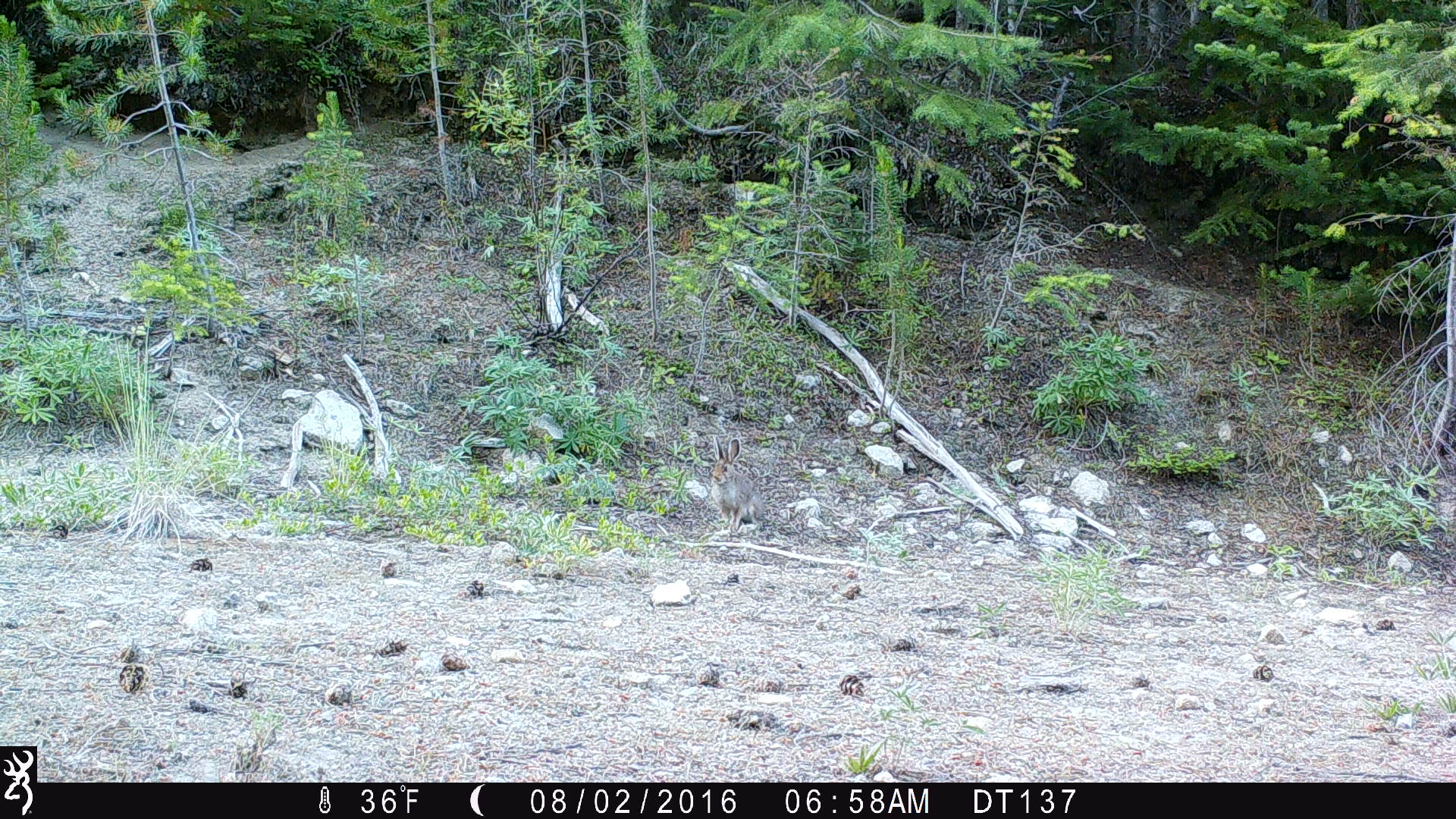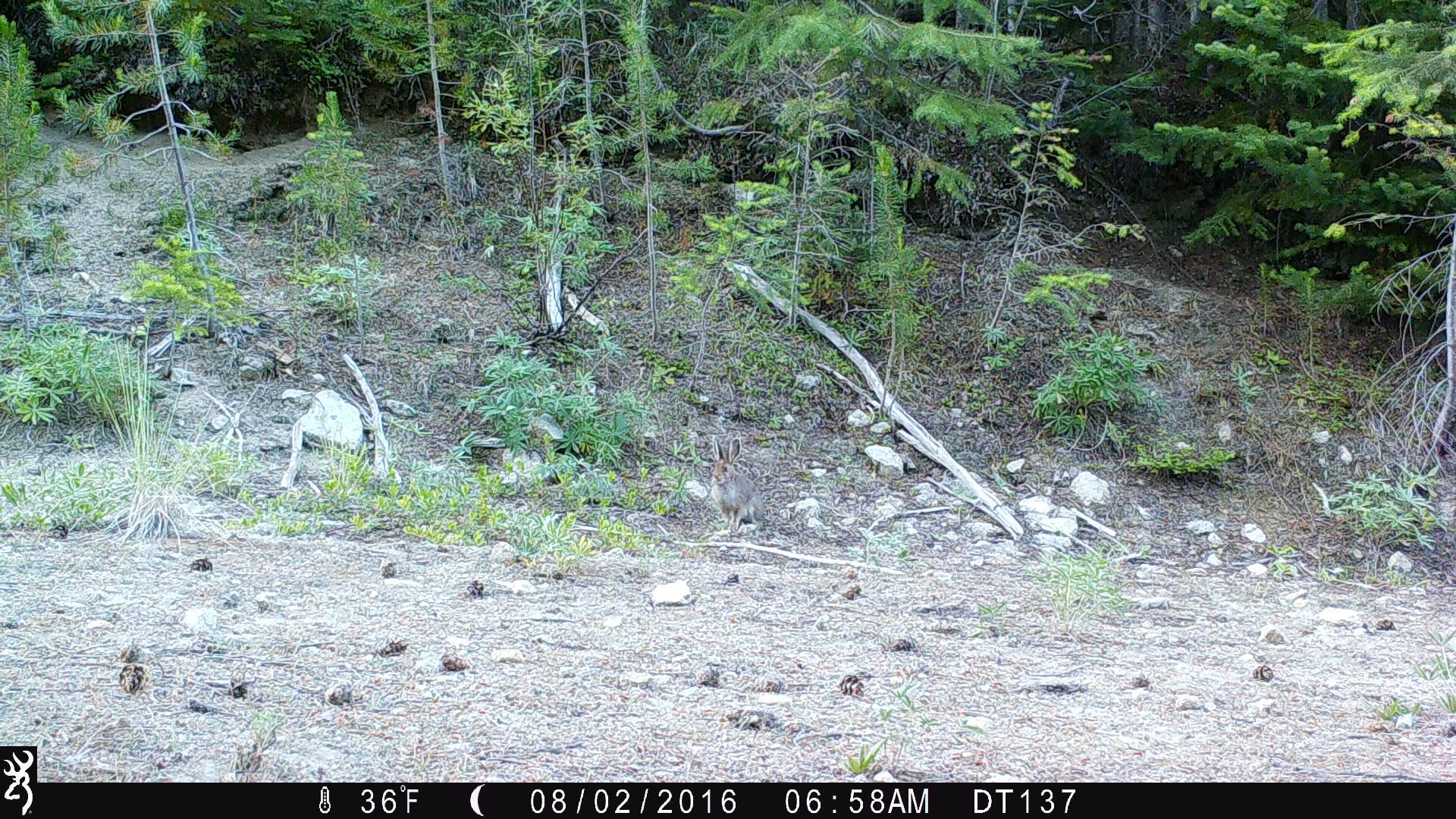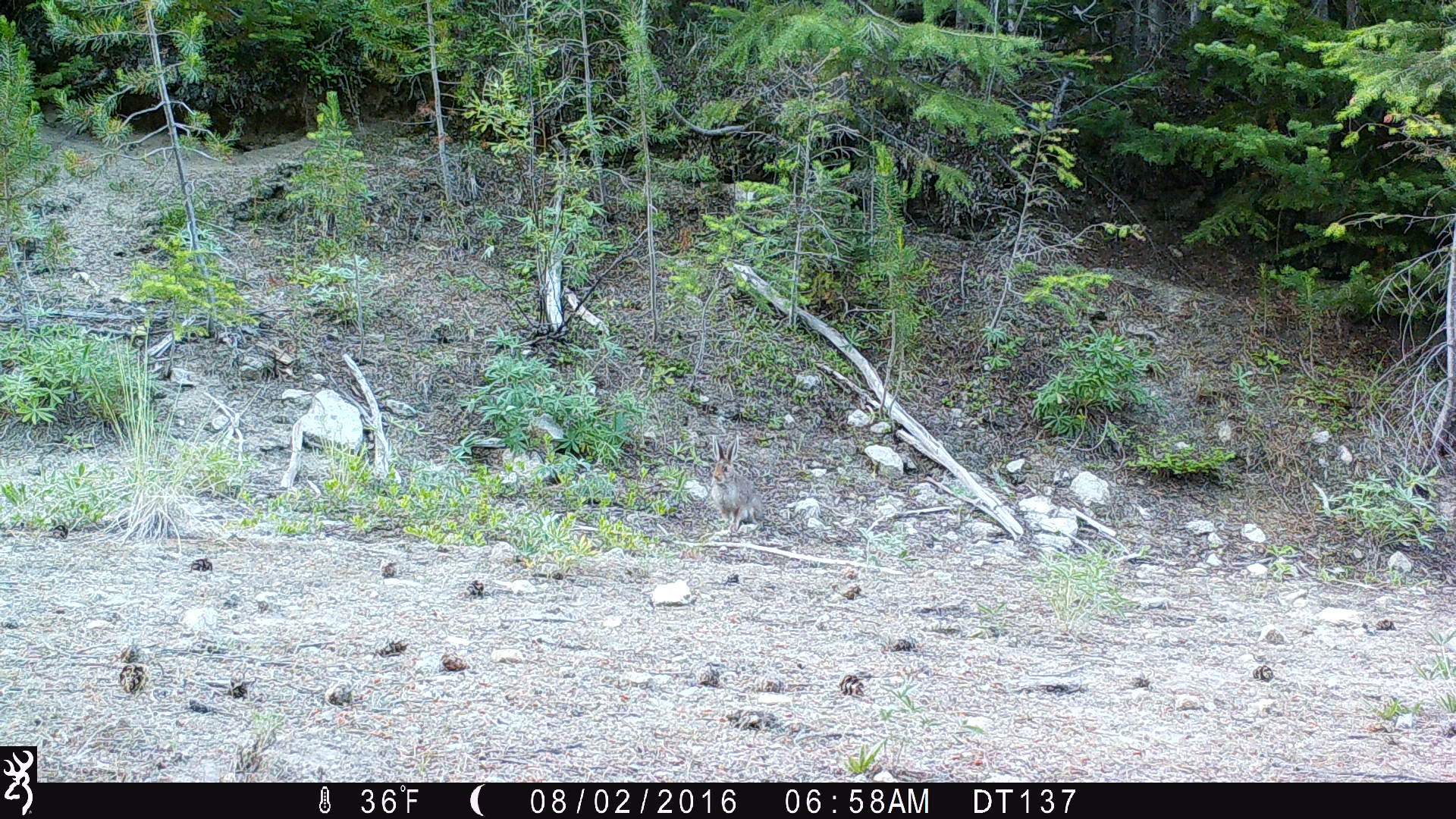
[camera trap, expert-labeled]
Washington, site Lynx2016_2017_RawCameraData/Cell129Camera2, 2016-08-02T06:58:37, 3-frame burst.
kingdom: Animalia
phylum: Chordata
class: Mammalia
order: Lagomorpha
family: Leporidae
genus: Lepus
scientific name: Lepus americanus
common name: snowshoe hare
Lepus americanus (snowshoe hare). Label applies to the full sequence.